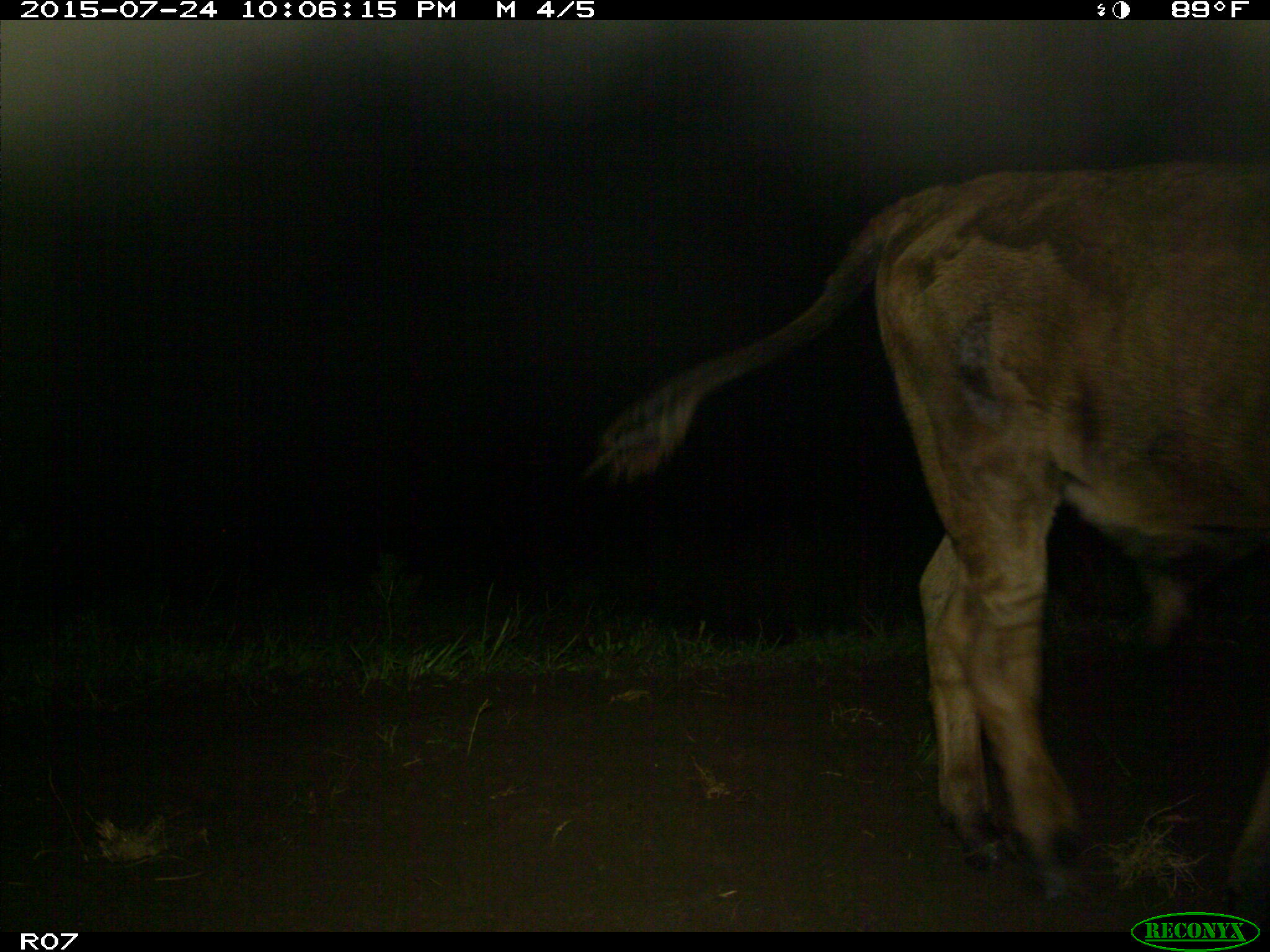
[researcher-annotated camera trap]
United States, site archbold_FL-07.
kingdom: Animalia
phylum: Chordata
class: Mammalia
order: Artiodactyla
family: Bovidae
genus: Bos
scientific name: Bos taurus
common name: domestic cow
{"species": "Bos taurus (domestic cow)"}